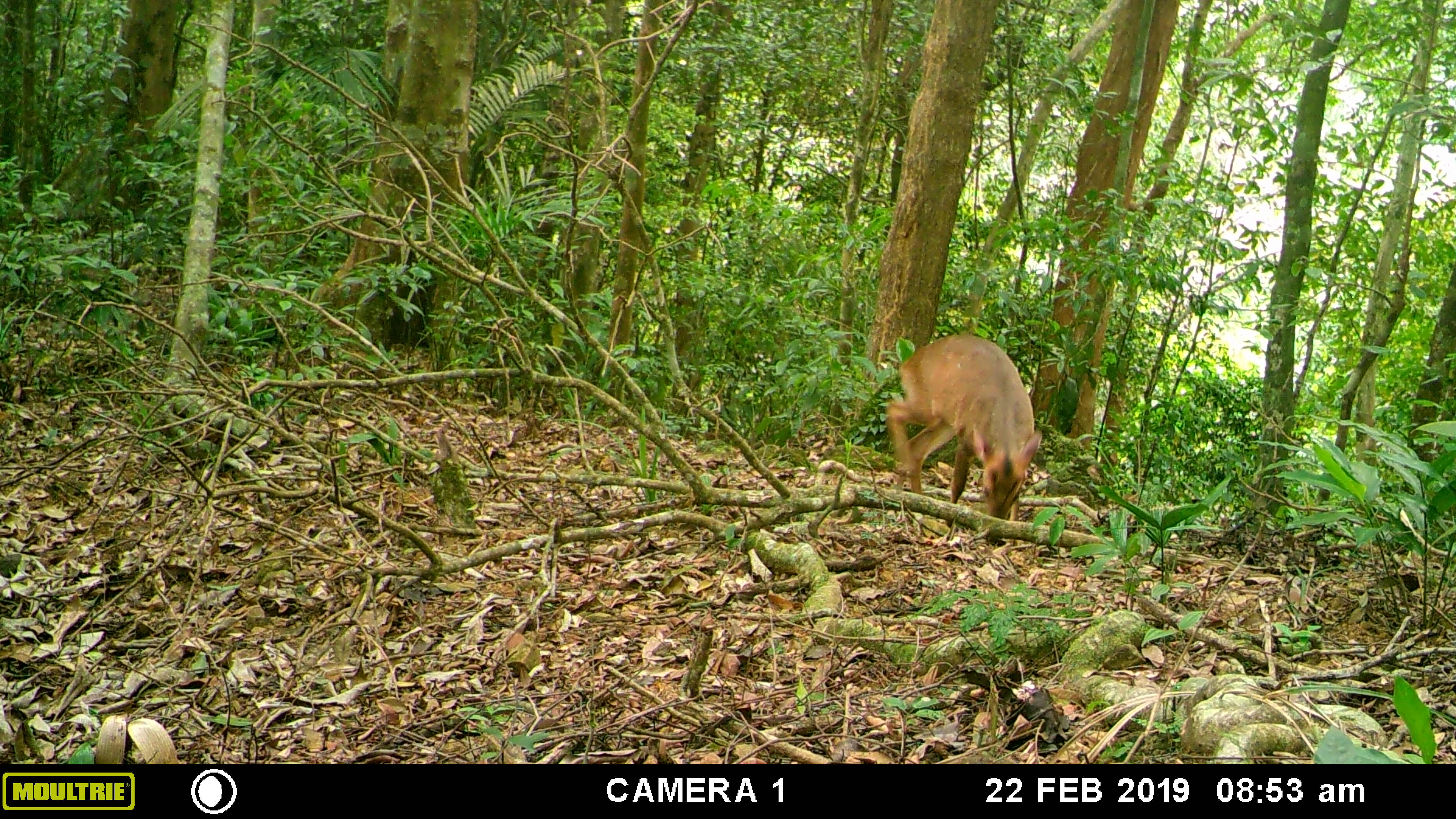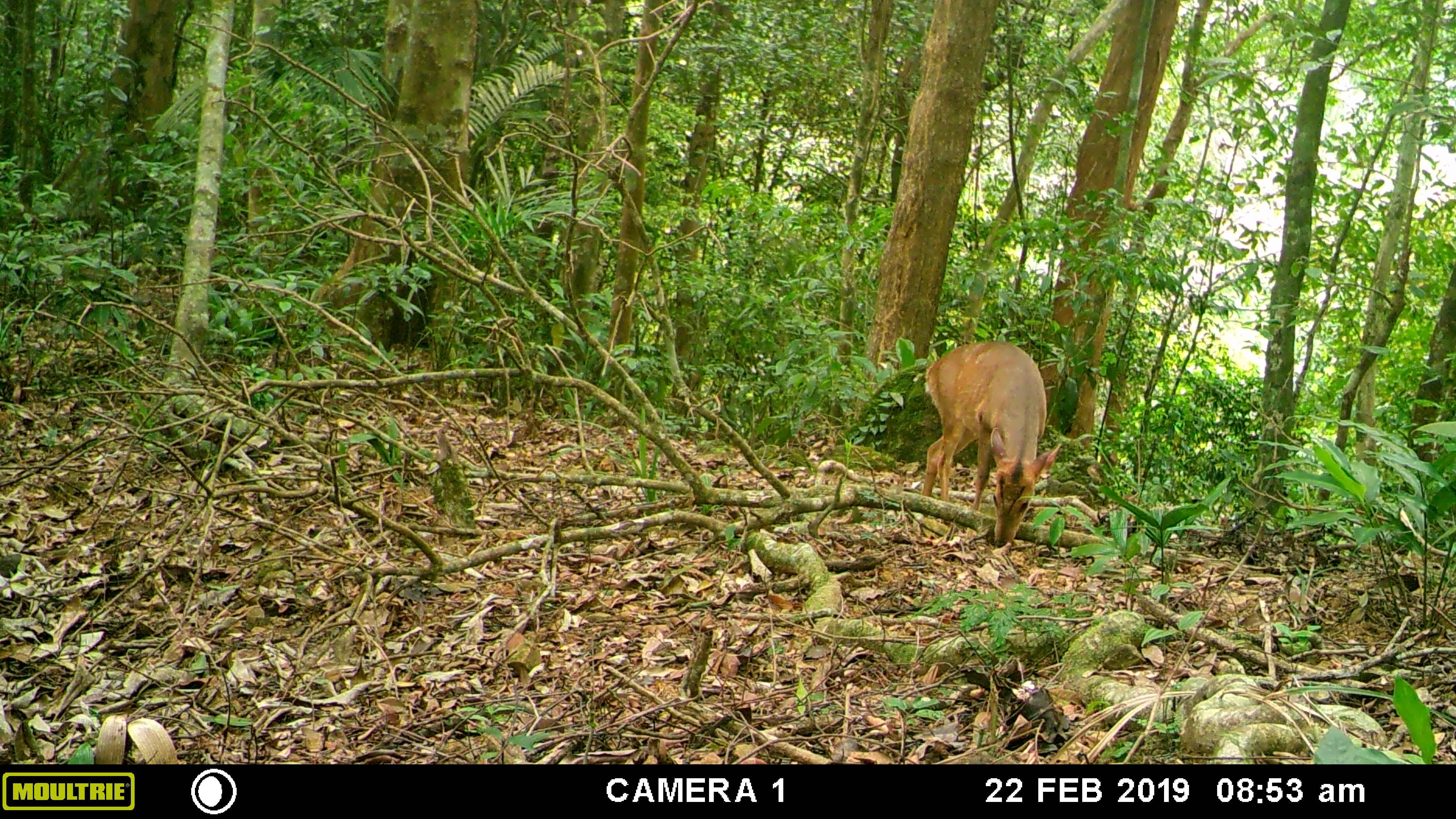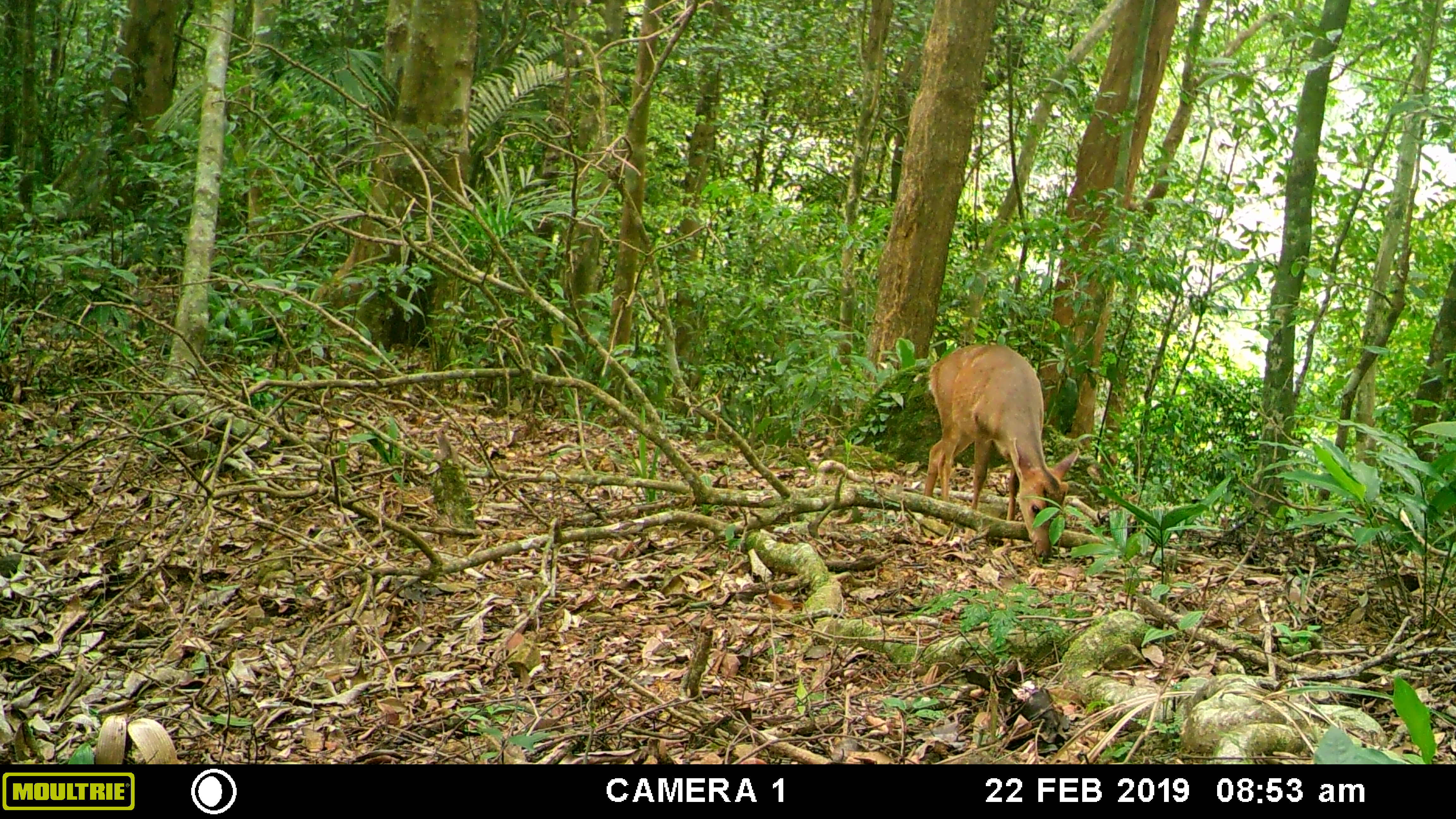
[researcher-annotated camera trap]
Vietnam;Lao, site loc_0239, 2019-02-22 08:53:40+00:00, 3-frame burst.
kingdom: Animalia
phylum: Chordata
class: Mammalia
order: Artiodactyla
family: Cervidae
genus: Muntiacus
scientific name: Muntiacus vuquangensis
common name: large-antlered muntjac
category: large antlered muntjac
Large antlered muntjac (large-antlered muntjac) (Muntiacus vuquangensis). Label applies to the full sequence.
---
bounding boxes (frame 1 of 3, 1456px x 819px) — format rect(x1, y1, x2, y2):
large antlered muntjac: rect(885, 334, 1042, 521)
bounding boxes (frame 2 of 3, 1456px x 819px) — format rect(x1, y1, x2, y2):
large antlered muntjac: rect(920, 339, 1061, 548)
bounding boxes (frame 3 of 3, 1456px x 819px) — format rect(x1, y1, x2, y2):
large antlered muntjac: rect(922, 341, 1079, 562)